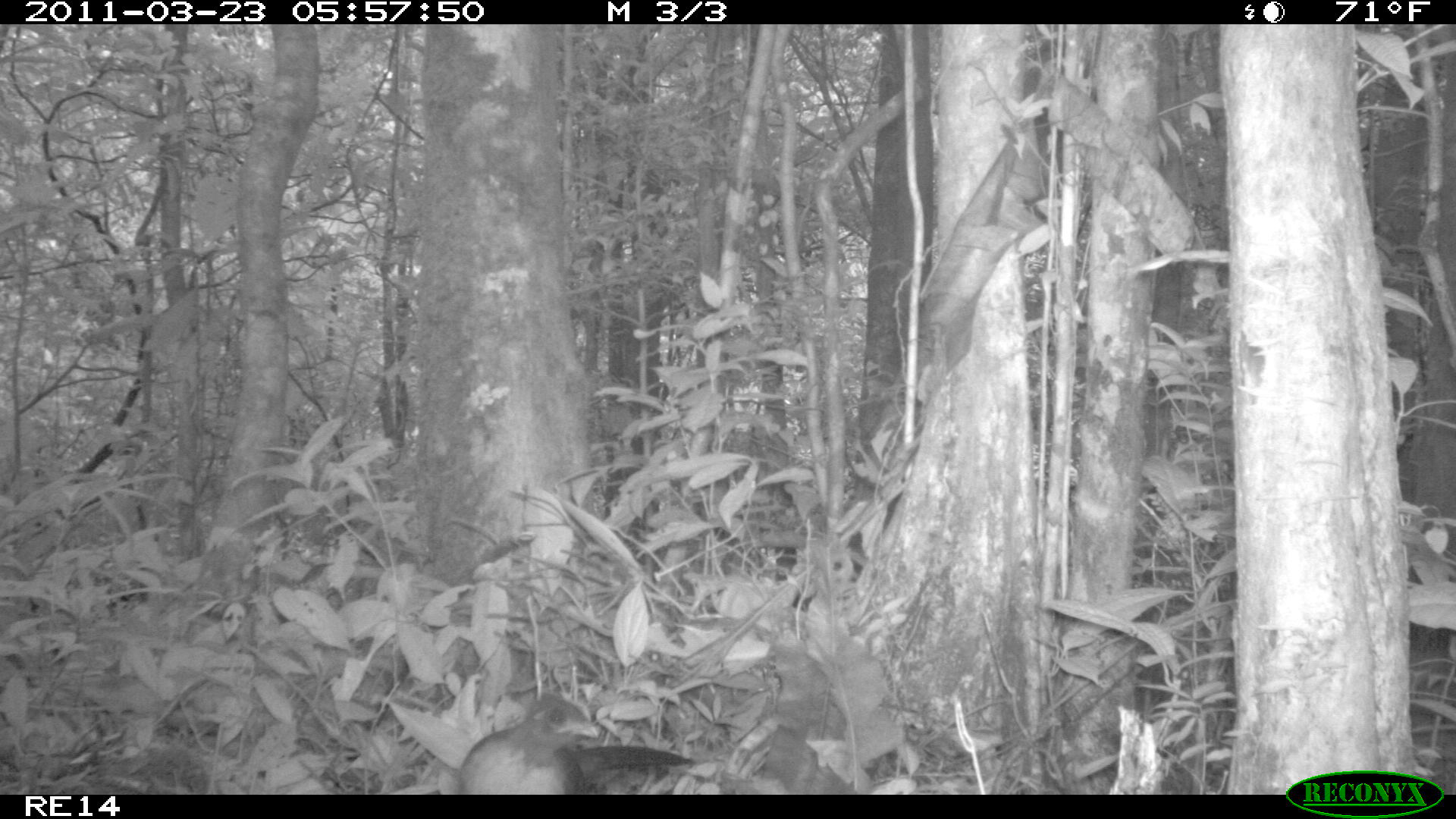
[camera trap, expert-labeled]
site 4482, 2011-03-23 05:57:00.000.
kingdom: Animalia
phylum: Chordata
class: Aves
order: Cuculiformes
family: Cuculidae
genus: Coua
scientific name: Coua serriana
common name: red-breasted coua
Coua serriana (red-breasted coua), count 1.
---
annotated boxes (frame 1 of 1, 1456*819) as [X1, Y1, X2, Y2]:
coua serriana: [455, 692, 696, 794]